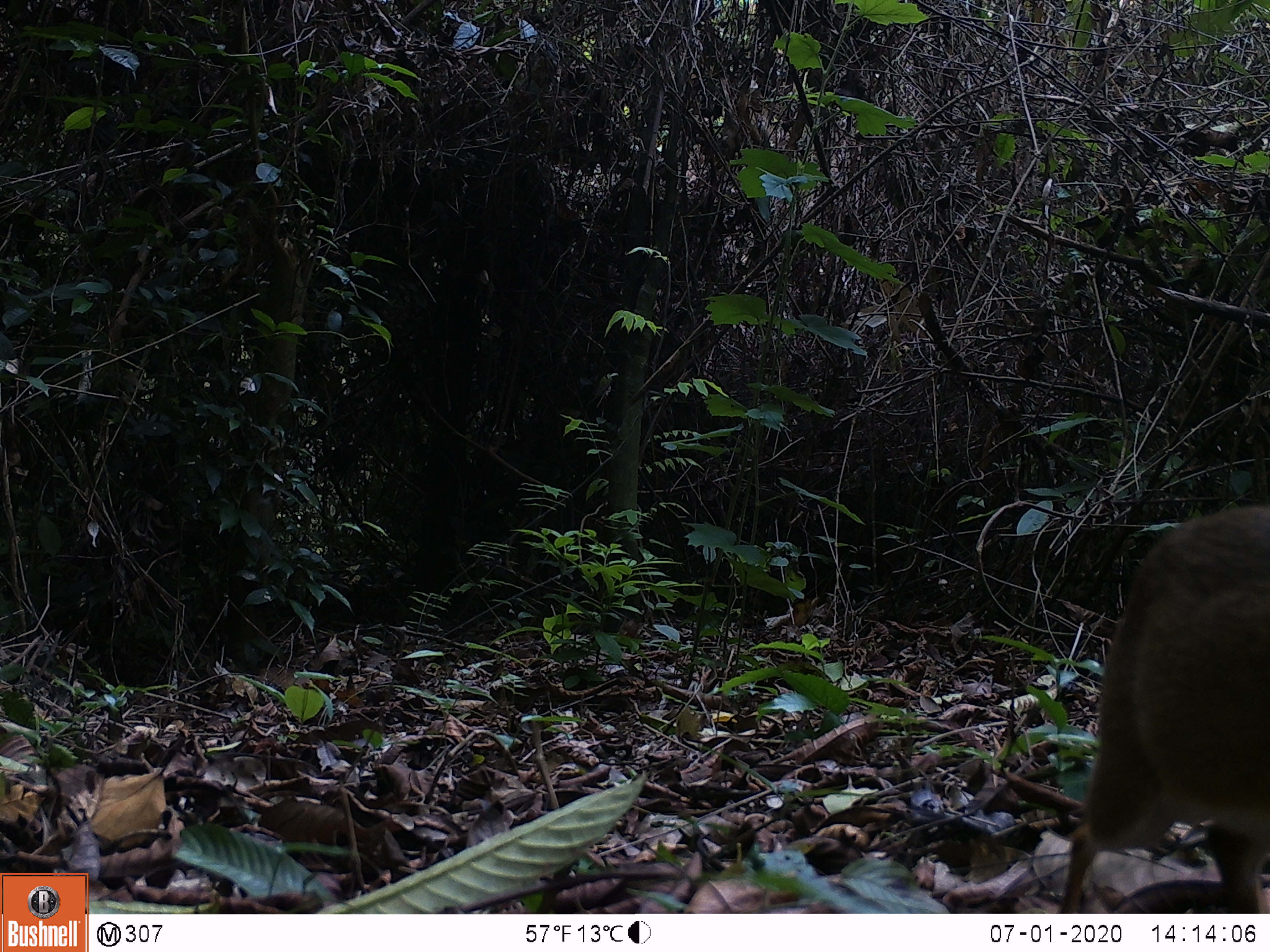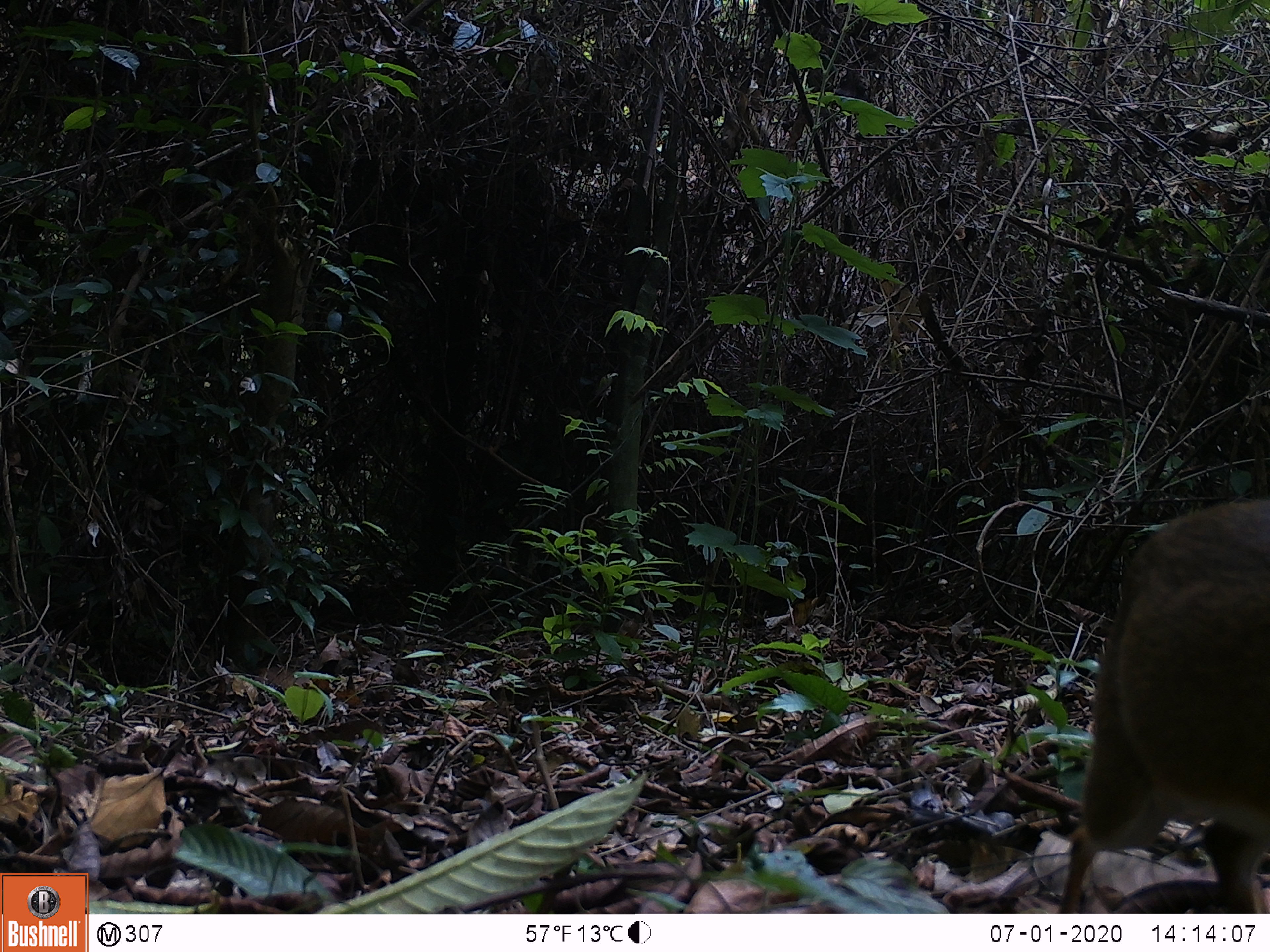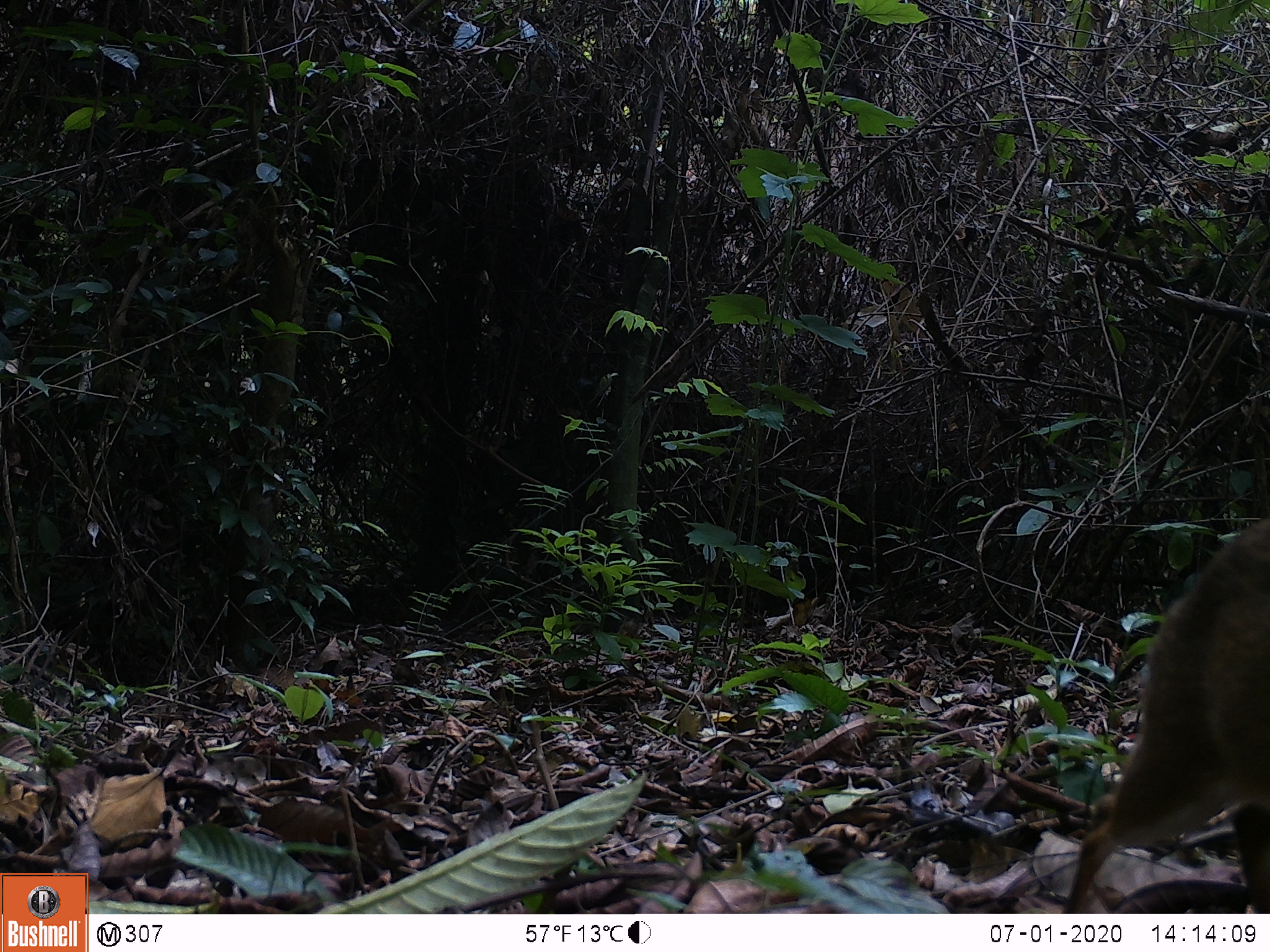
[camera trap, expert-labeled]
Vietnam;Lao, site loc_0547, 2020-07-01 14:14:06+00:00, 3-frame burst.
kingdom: Animalia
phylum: Chordata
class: Mammalia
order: Artiodactyla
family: Tragulidae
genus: Moschiola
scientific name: Moschiola meminna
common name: chevrotain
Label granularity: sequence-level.